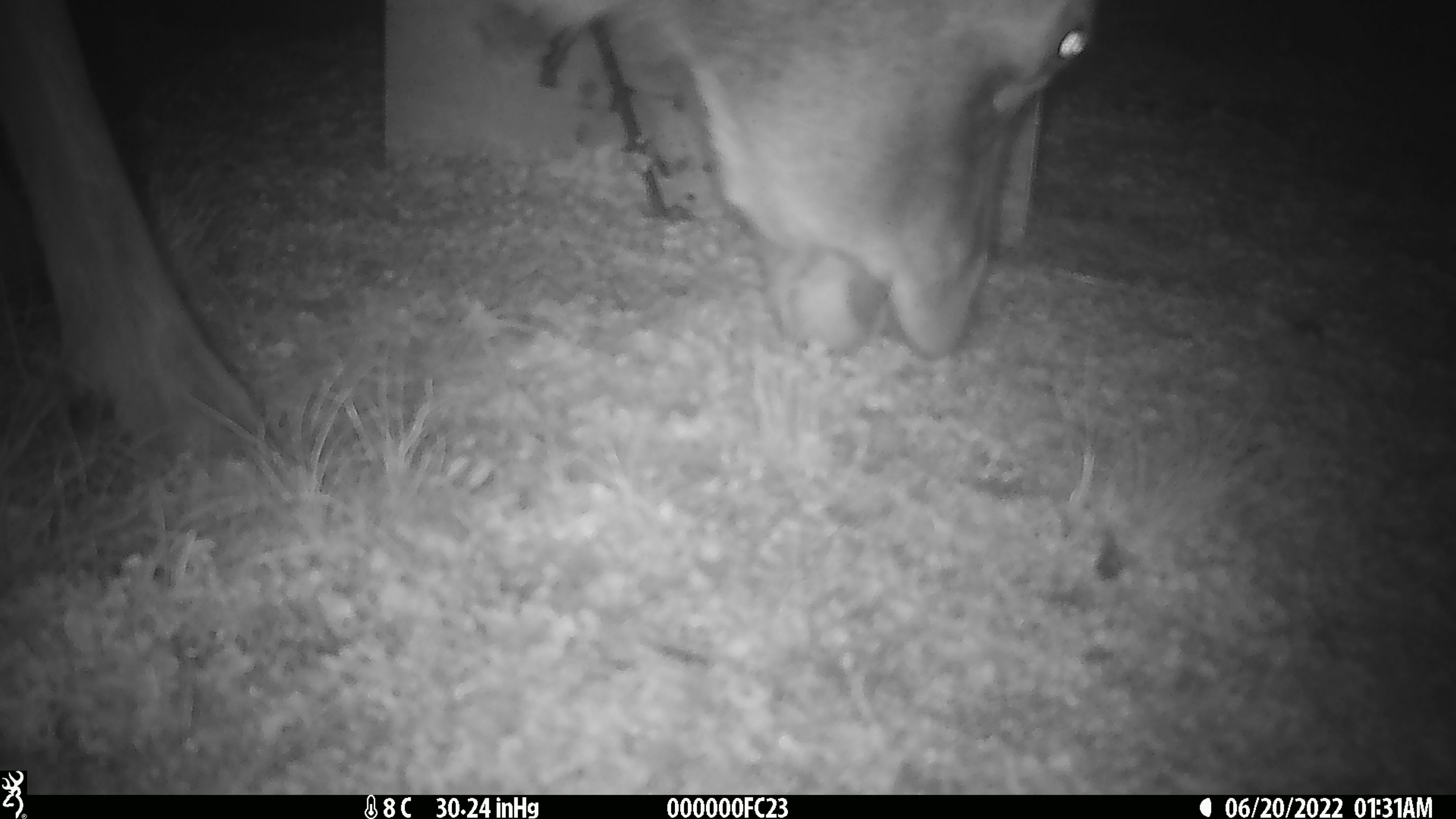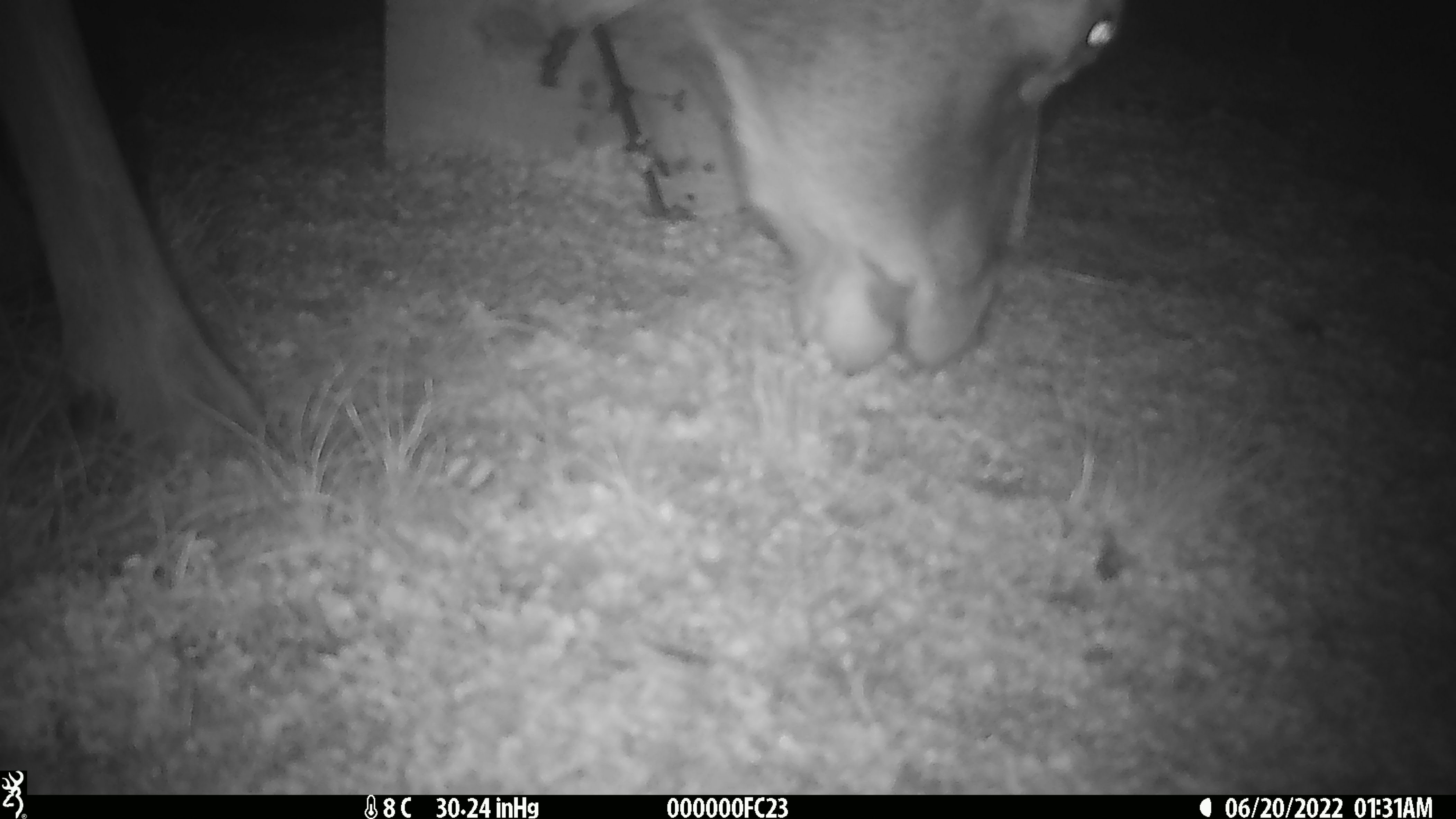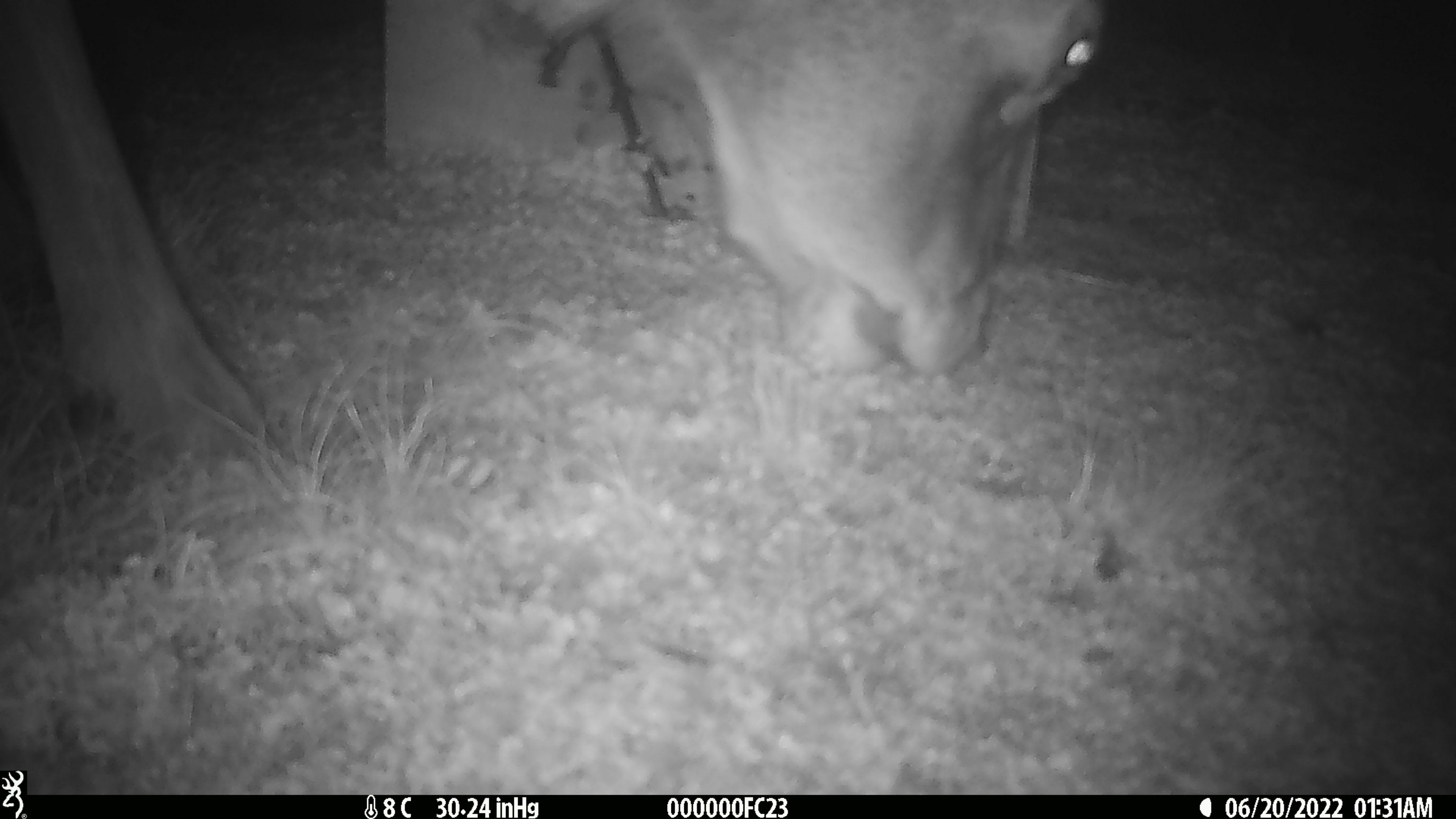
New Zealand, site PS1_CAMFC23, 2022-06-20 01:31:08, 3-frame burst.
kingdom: Animalia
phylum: Chordata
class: Mammalia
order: Artiodactyla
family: Cervidae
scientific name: Cervidae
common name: deer